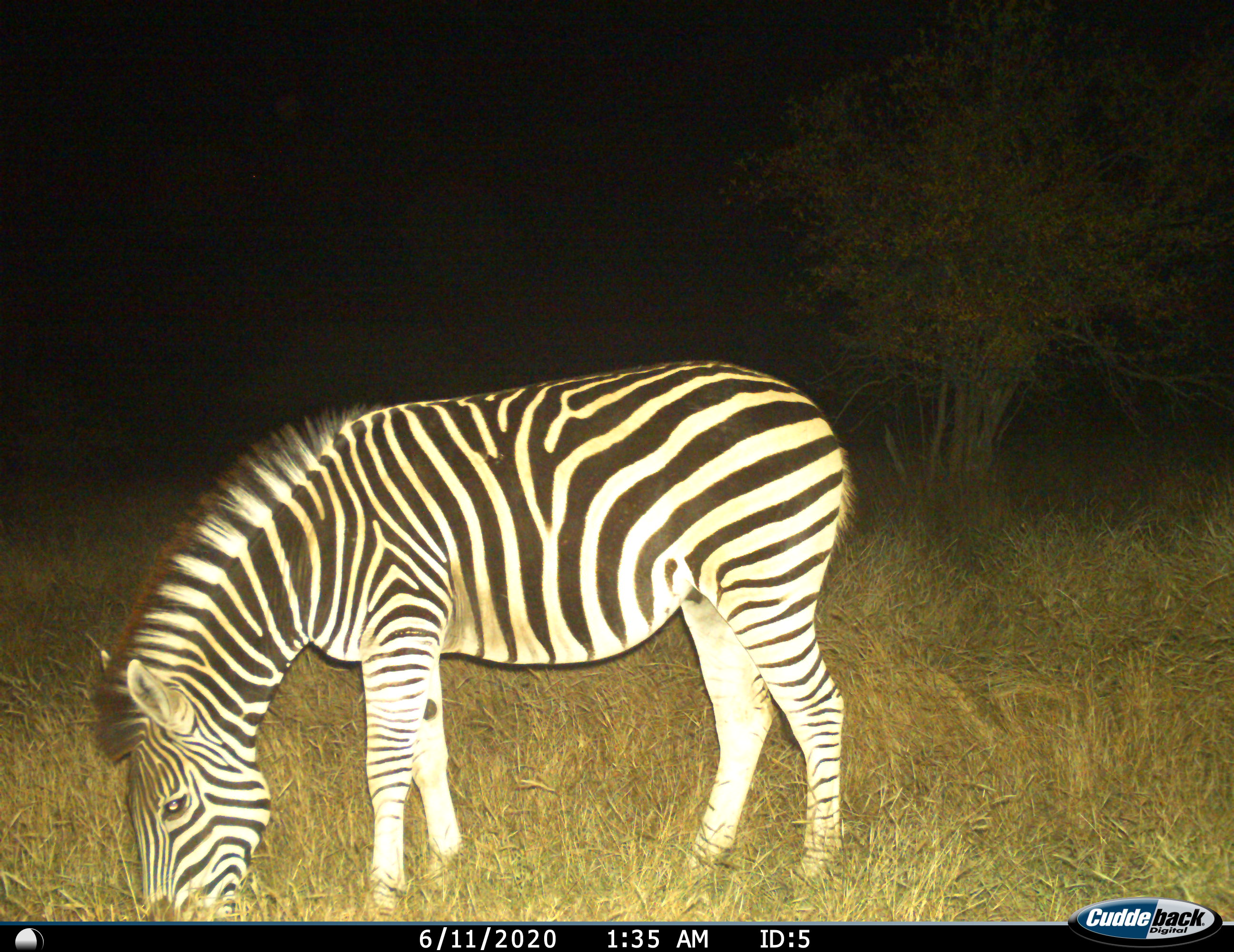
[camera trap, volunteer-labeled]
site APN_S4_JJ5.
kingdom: Animalia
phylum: Chordata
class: Mammalia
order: Perissodactyla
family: Equidae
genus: Equus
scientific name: Equus quagga burchellii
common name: burchell's zebra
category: zebraburchells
Zebraburchells (burchell's zebra) (Equus quagga burchellii), count 1. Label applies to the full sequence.